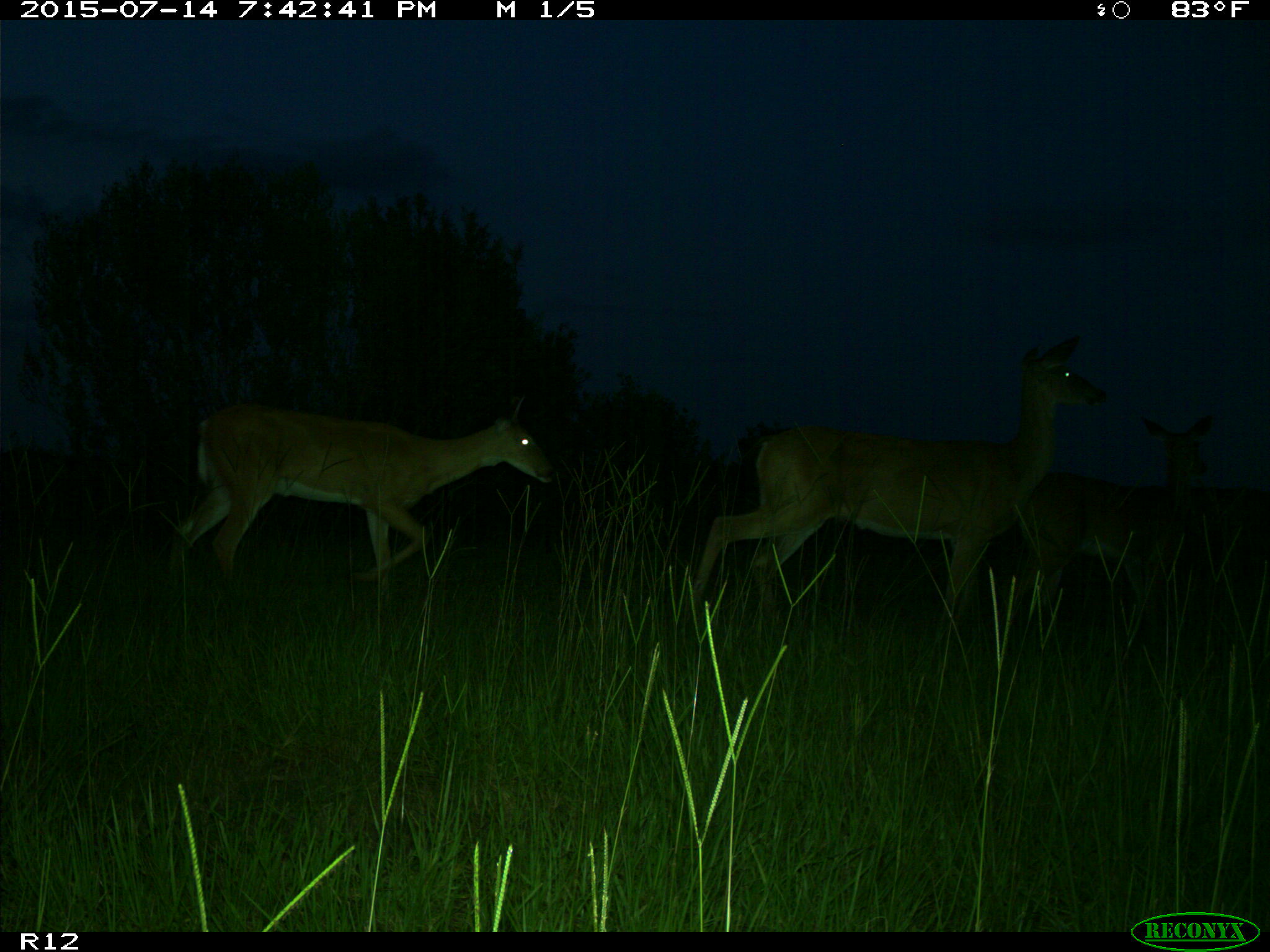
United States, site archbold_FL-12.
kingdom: Animalia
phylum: Chordata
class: Mammalia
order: Artiodactyla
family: Cervidae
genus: Odocoileus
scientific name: Odocoileus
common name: deer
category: unidentified deer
Unidentified deer (deer) (Odocoileus).